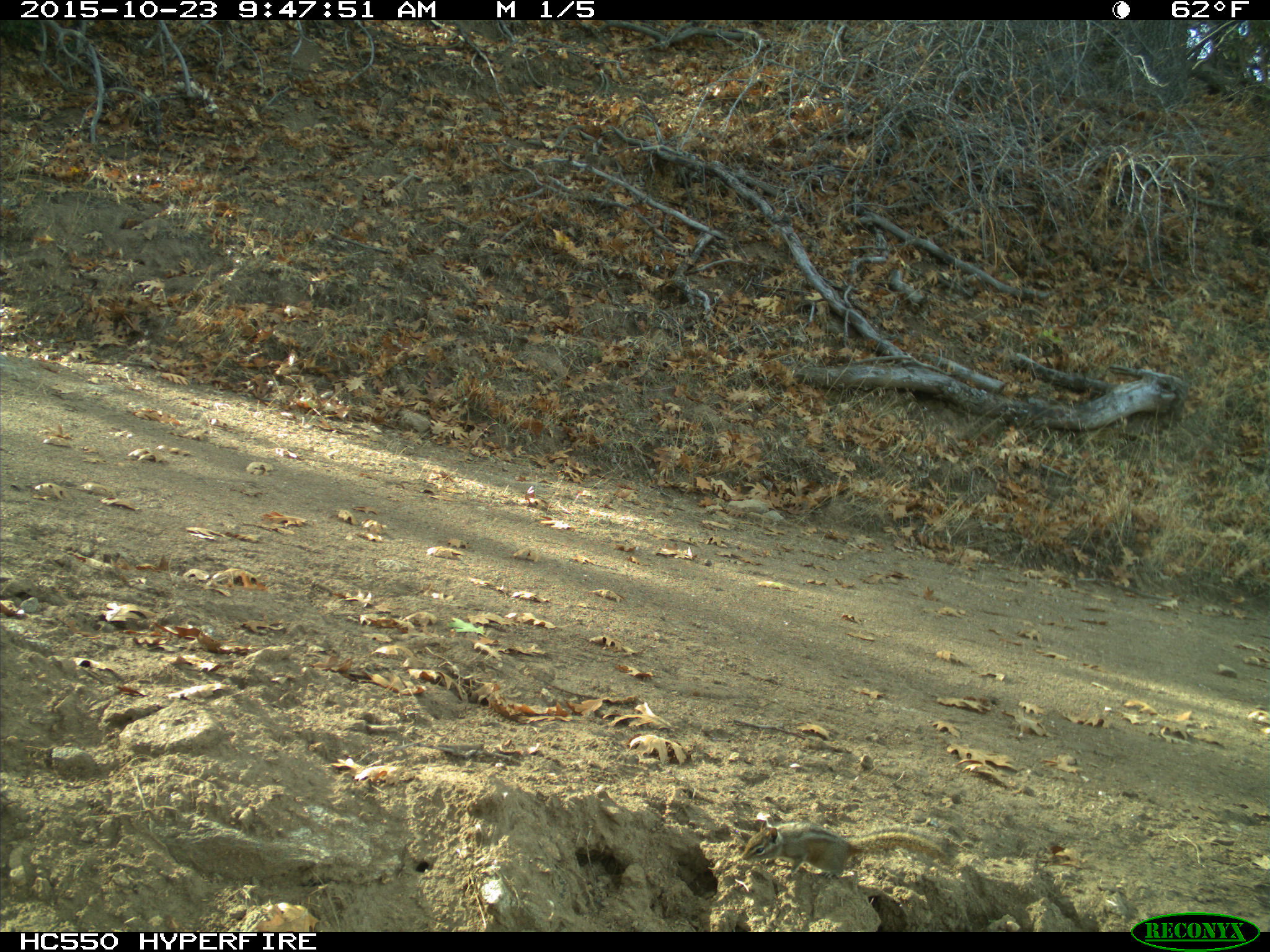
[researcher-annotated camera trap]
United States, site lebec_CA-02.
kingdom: Animalia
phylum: Chordata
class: Mammalia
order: Rodentia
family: Sciuridae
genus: Tamias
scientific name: Tamias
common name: chipmunk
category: unidentified chipmunk